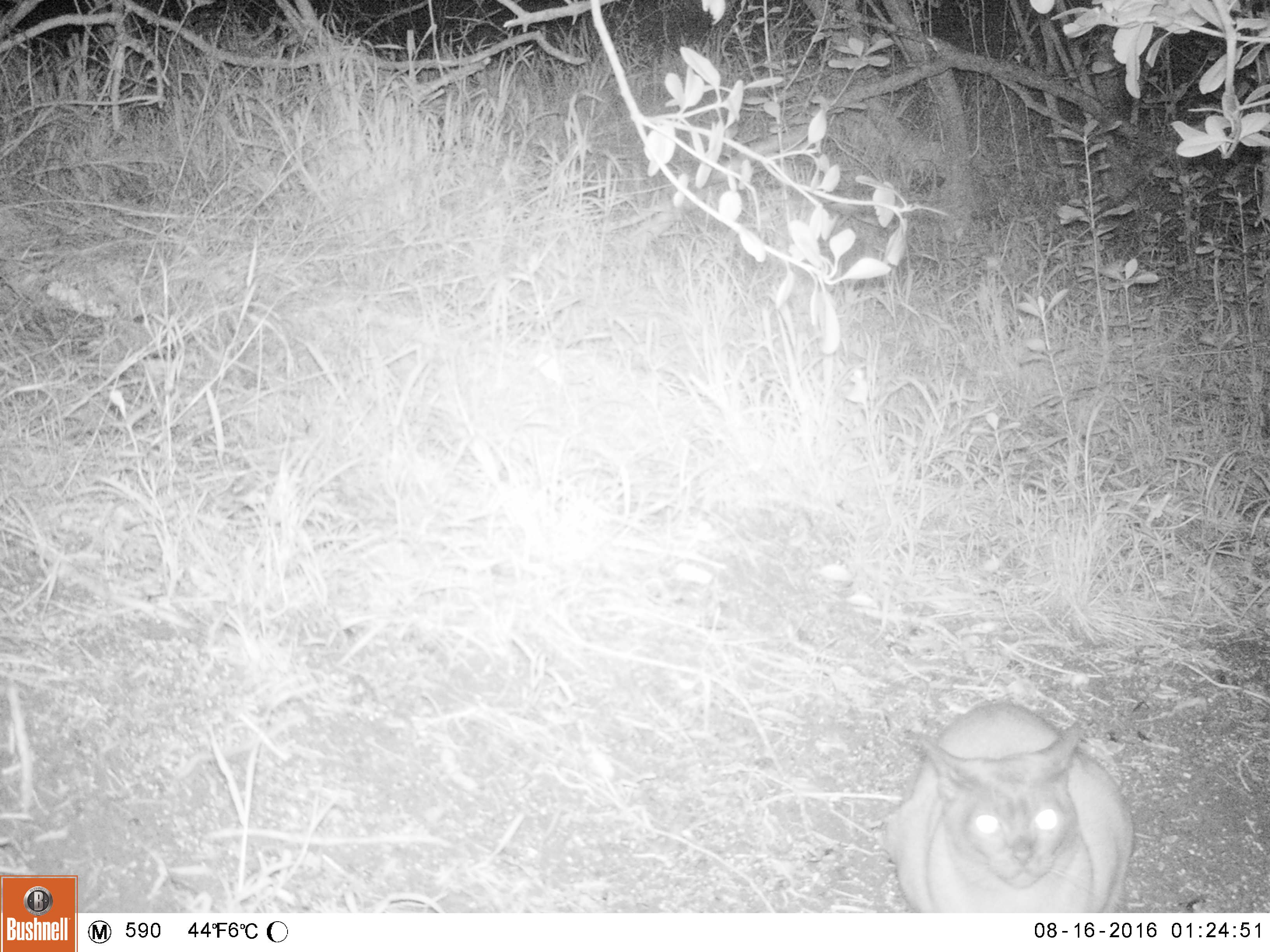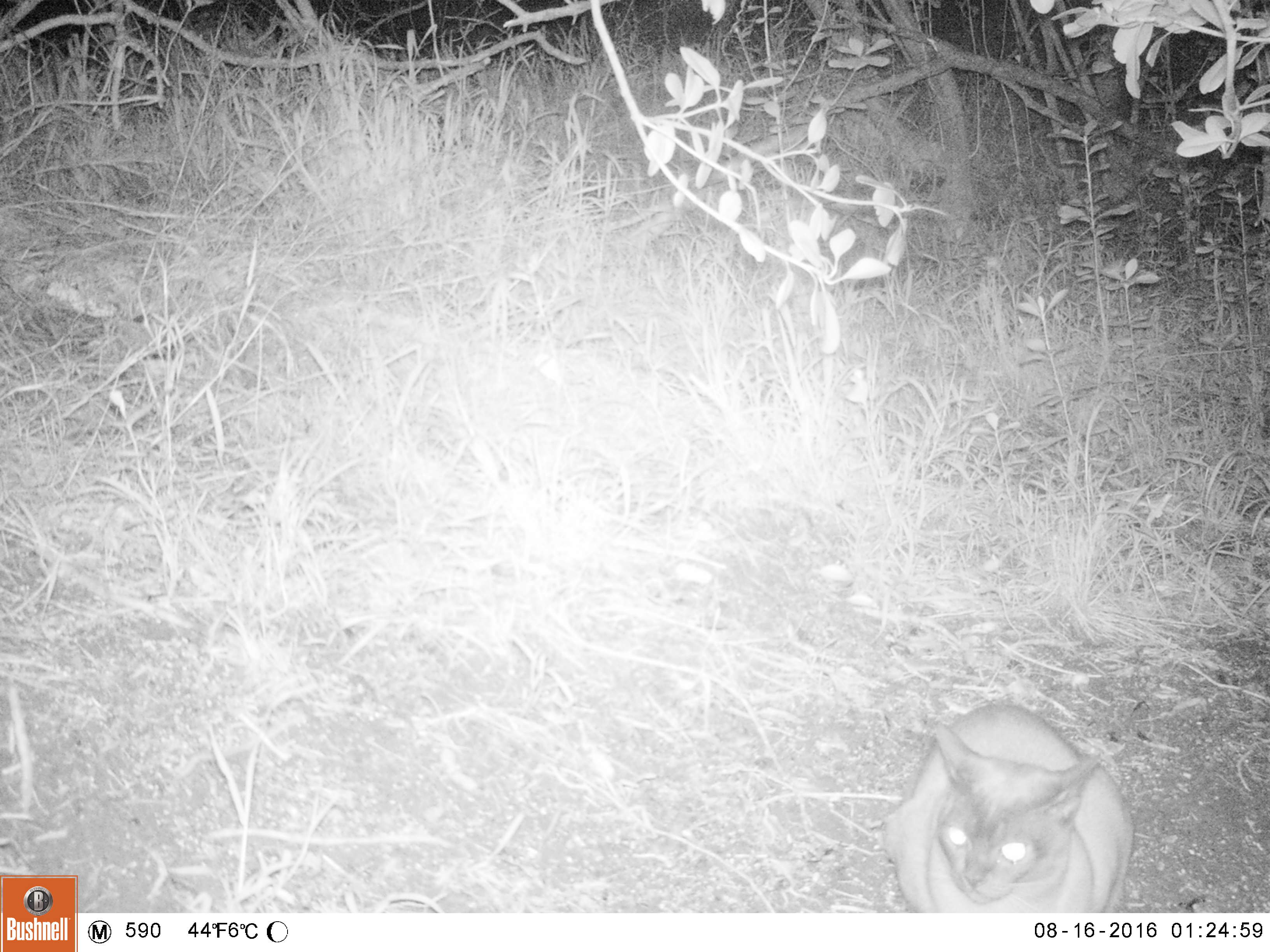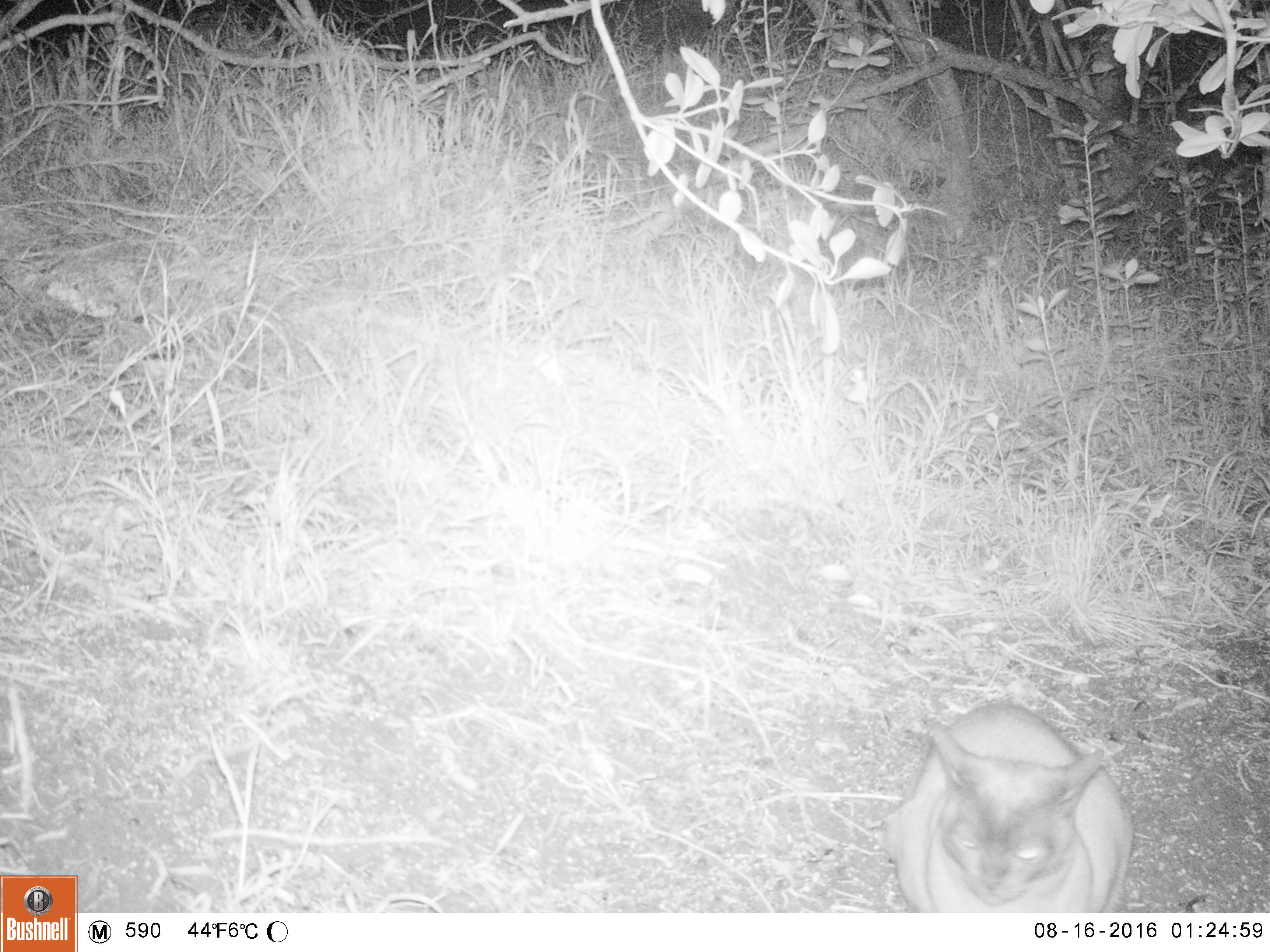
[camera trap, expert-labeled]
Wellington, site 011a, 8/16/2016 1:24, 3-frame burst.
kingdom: Animalia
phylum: Chordata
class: Mammalia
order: Carnivora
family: Felidae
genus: Felis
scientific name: Felis catus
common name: cat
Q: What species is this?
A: Cat (Felis catus).